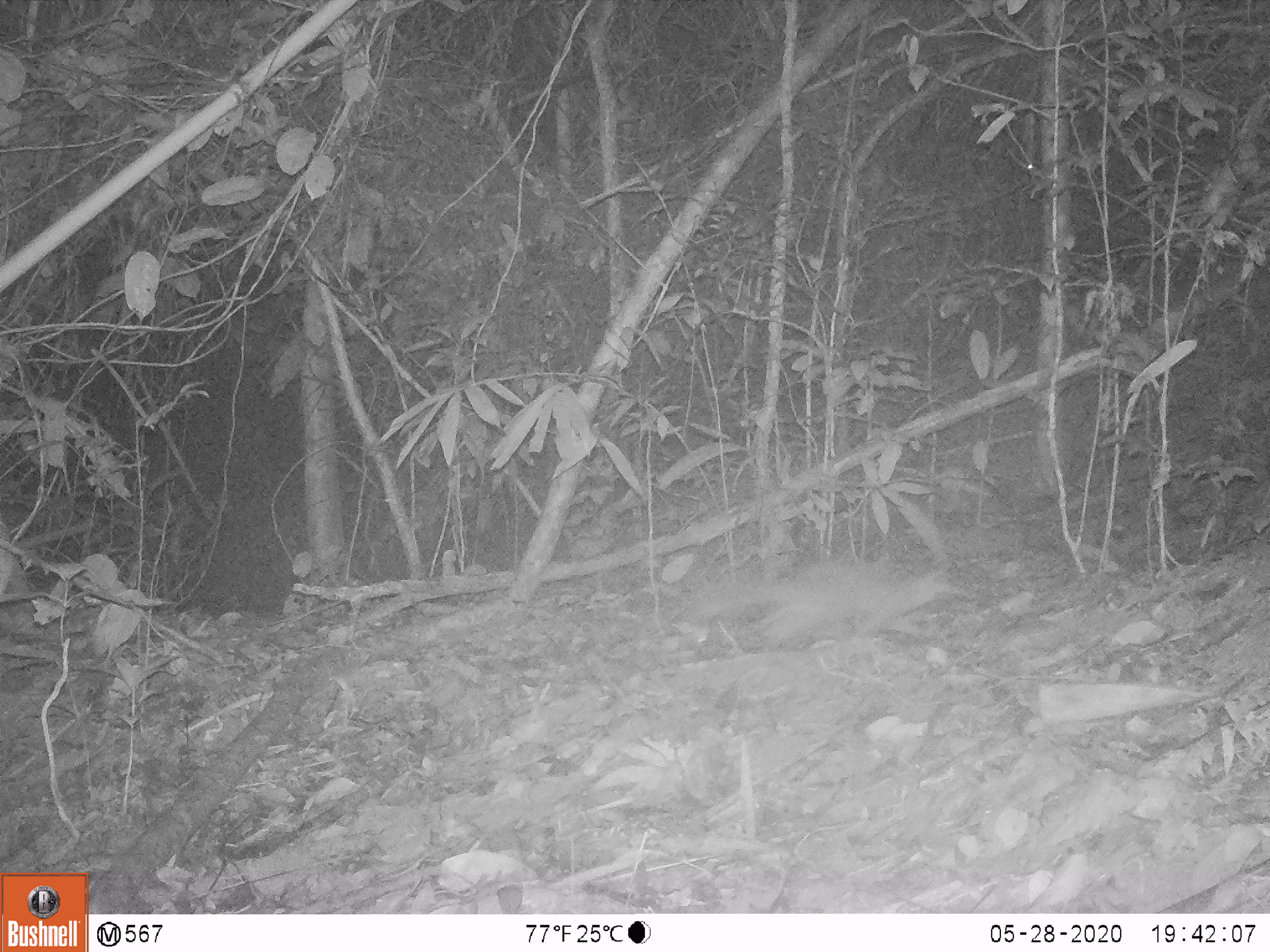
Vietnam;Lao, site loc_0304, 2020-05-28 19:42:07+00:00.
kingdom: Animalia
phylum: Chordata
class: Mammalia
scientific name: Mammalia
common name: mammal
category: unidentified small mammal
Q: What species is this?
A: Unidentified small mammal (mammal) (Mammalia).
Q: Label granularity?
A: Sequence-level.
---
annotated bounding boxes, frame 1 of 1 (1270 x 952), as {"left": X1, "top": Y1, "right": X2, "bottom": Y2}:
unidentified small mammal: {"left": 684, "top": 554, "right": 951, "bottom": 653}